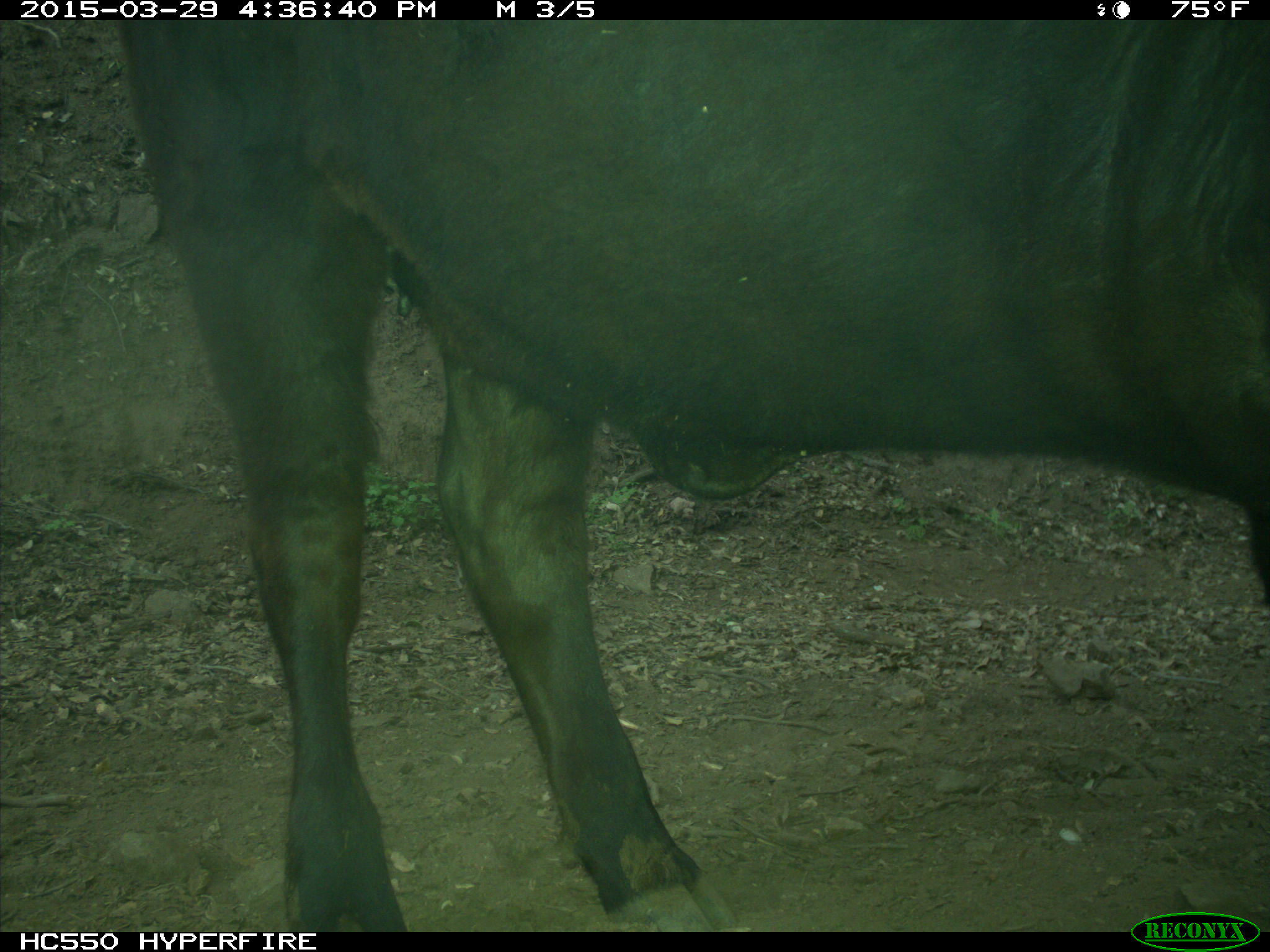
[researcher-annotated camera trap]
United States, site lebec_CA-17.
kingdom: Animalia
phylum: Chordata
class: Mammalia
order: Artiodactyla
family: Bovidae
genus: Bos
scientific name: Bos taurus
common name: domestic cow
Bos taurus (domestic cow).